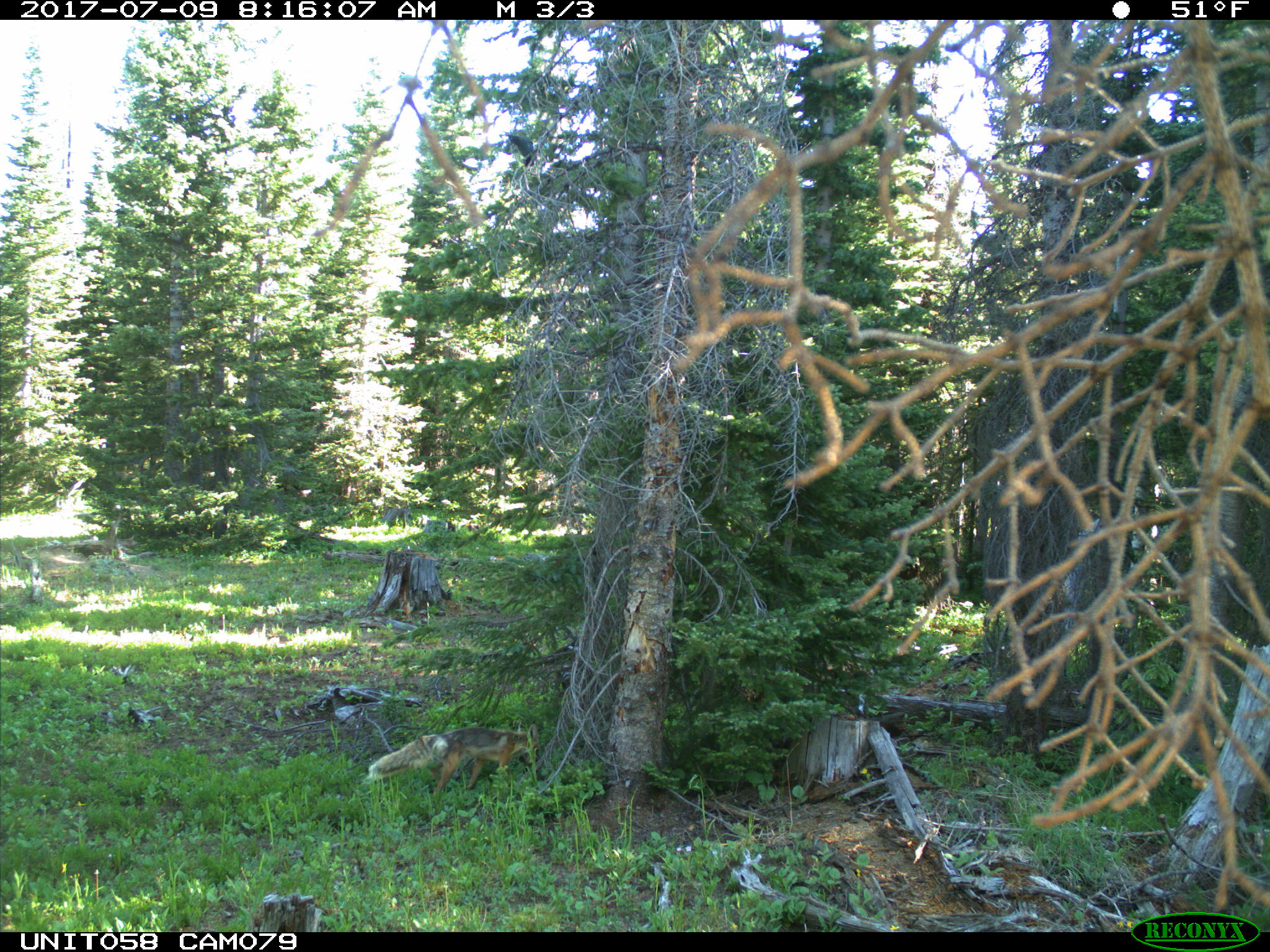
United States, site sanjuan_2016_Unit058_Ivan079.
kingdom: Animalia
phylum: Chordata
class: Mammalia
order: Carnivora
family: Canidae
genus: Vulpes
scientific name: Vulpes vulpes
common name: red fox